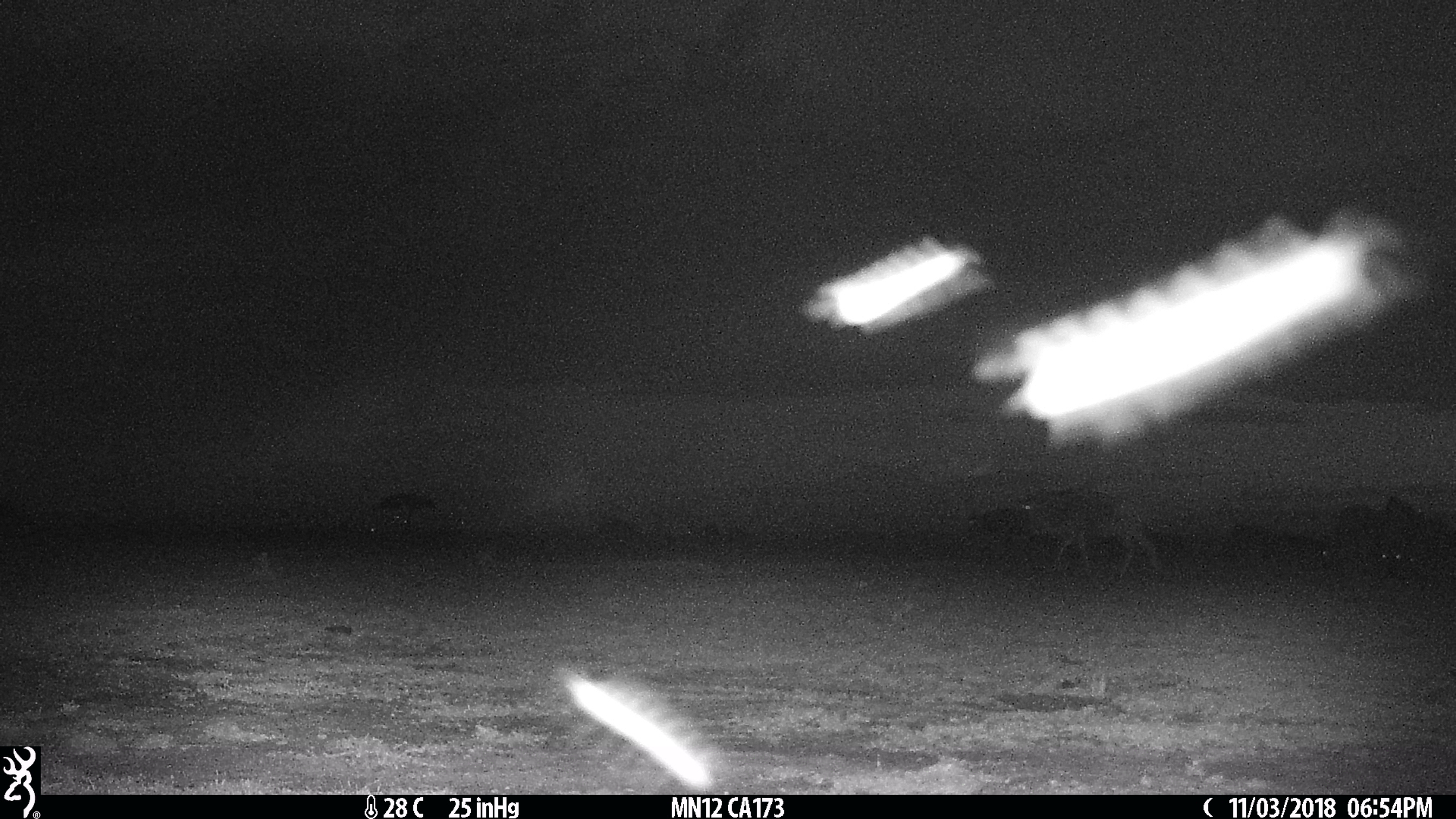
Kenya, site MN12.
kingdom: Animalia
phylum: Chordata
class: Mammalia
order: Artiodactyla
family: Bovidae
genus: Connochaetes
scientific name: Connochaetes taurinus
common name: blue wildebeest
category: wildebeest